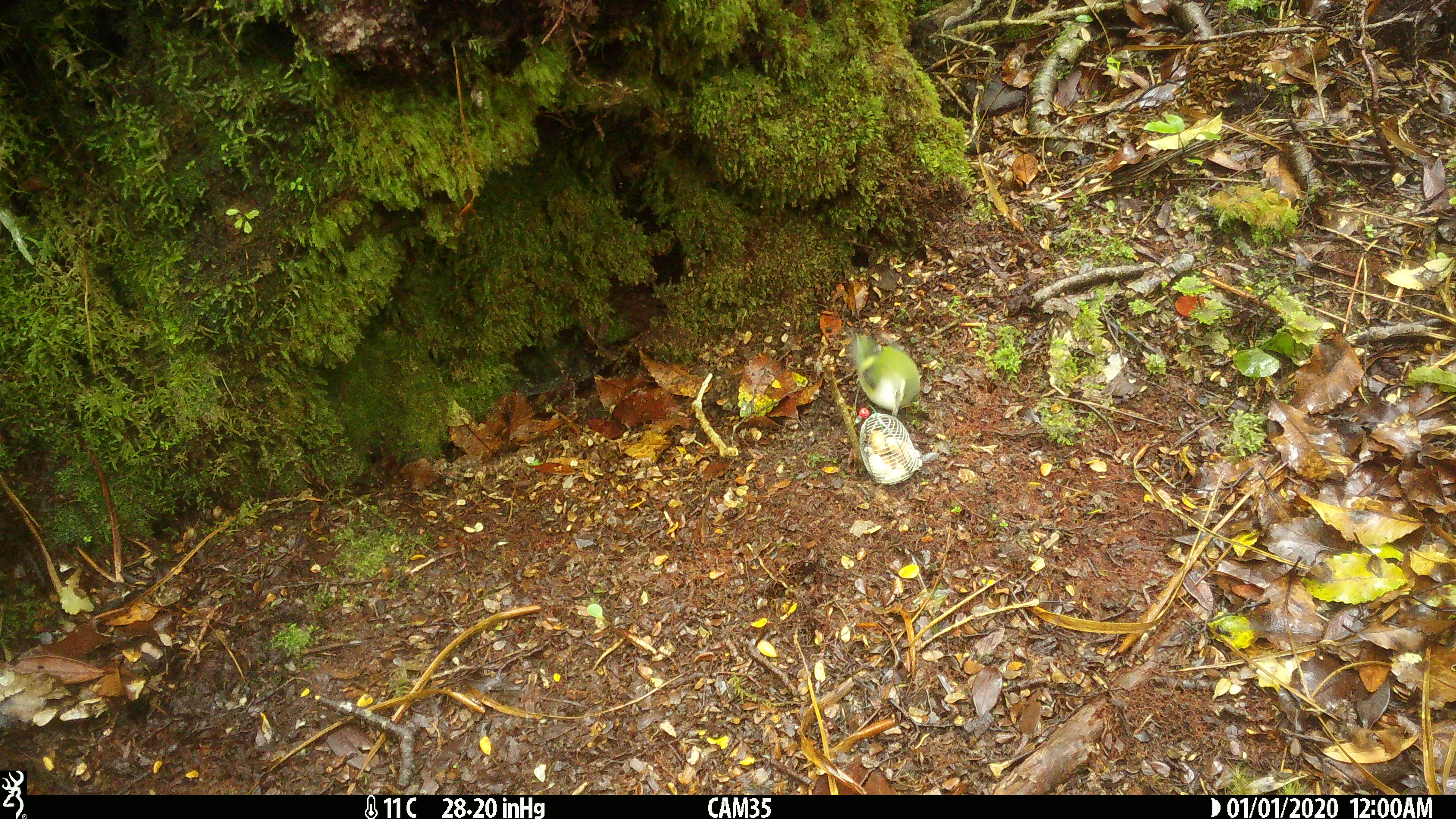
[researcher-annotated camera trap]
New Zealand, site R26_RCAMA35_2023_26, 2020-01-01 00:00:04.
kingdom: Animalia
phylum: Chordata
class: Aves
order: Passeriformes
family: Acanthisittidae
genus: Acanthisitta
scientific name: Acanthisitta chloris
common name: rifleman